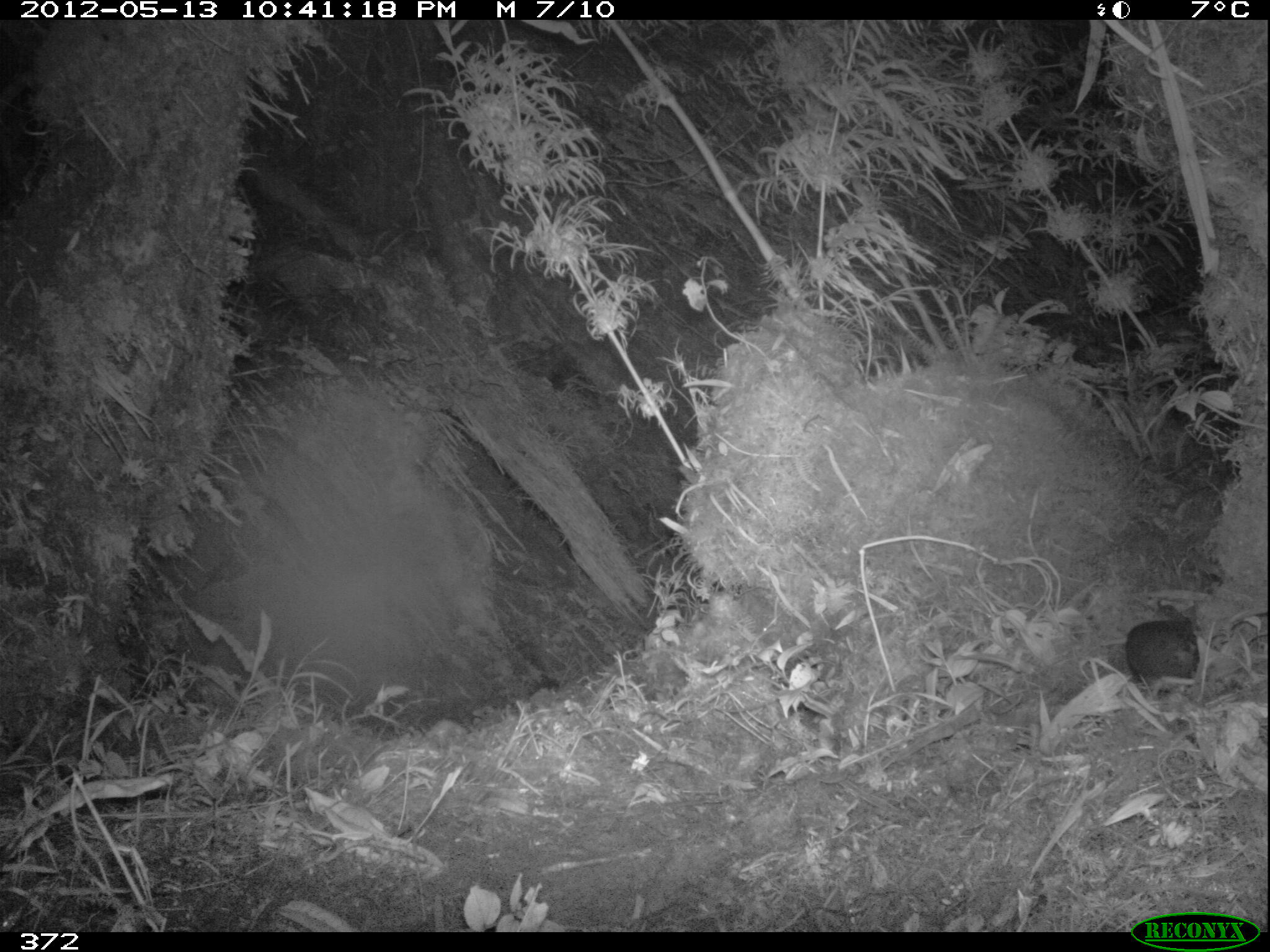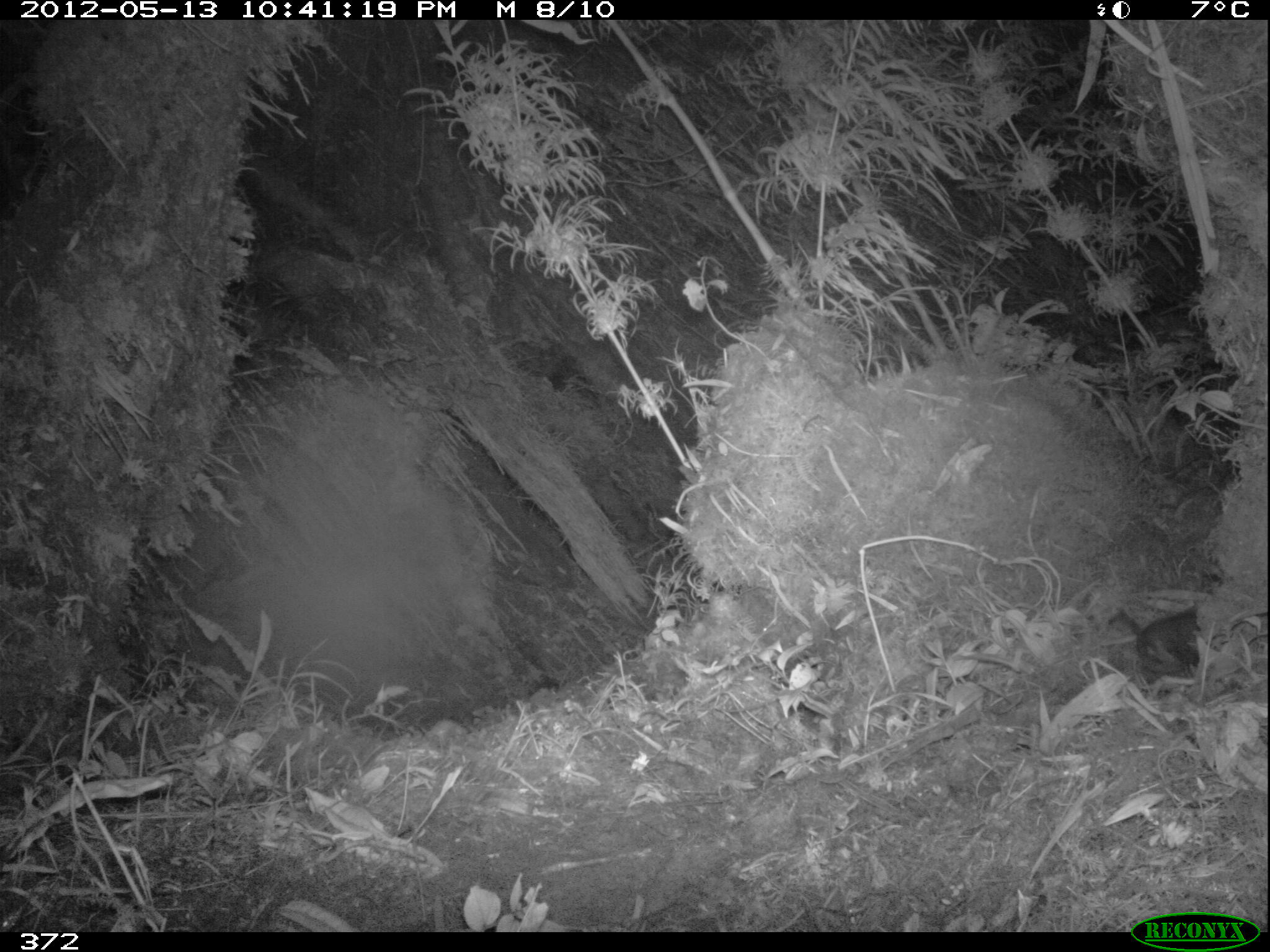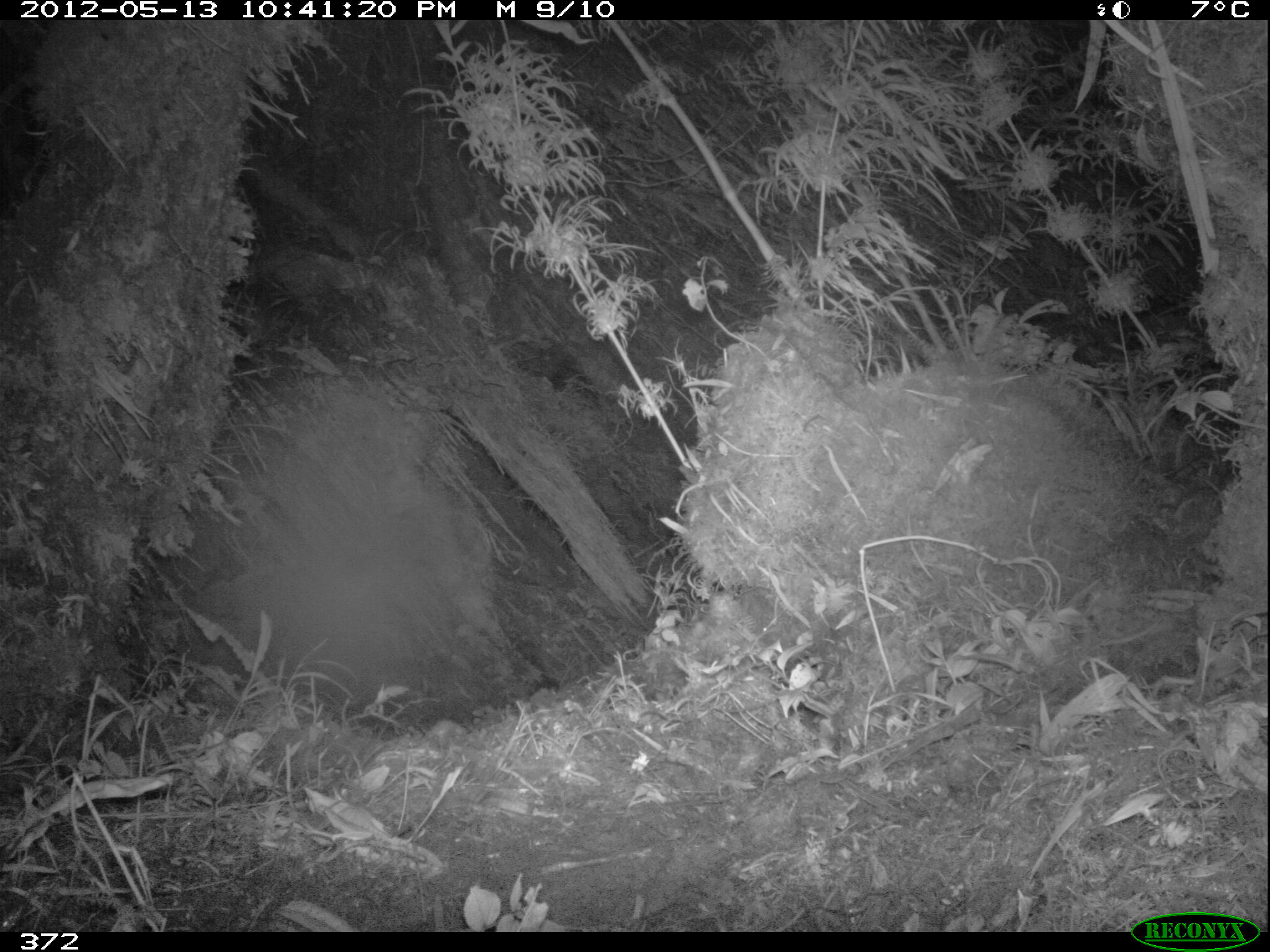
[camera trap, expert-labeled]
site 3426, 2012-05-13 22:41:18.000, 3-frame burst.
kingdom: Animalia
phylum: Chordata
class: Mammalia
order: Rodentia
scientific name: Rodentia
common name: rodents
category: unknown rodent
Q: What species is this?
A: Unknown rodent (rodents) (Rodentia).